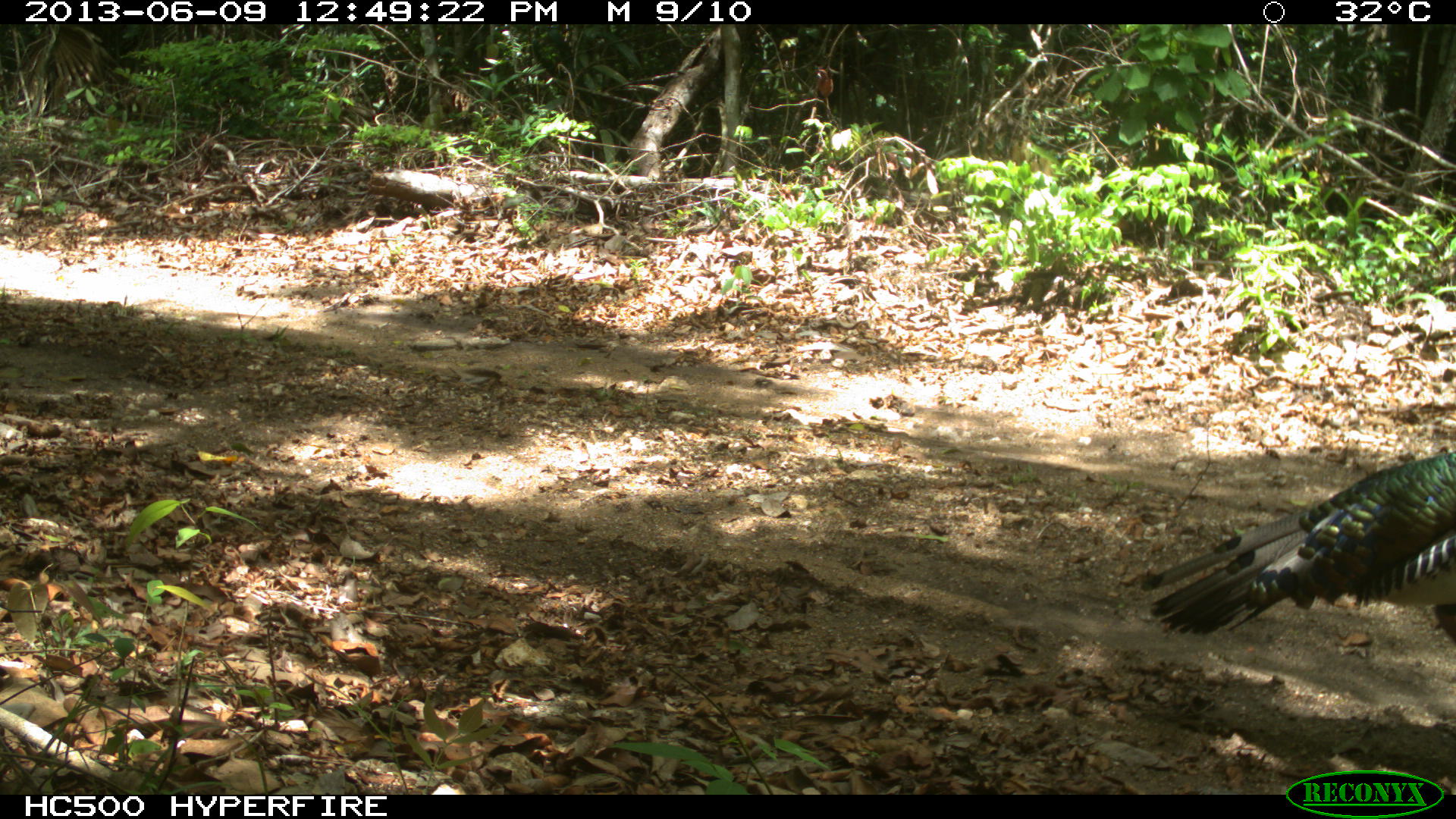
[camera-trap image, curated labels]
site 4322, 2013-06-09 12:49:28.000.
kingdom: Animalia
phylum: Chordata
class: Aves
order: Galliformes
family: Phasianidae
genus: Meleagris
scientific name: Meleagris ocellata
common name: ocellated turkey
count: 1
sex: male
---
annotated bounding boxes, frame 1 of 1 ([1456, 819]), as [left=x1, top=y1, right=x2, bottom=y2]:
meleagris ocellata: [left=1139, top=452, right=1455, bottom=643]